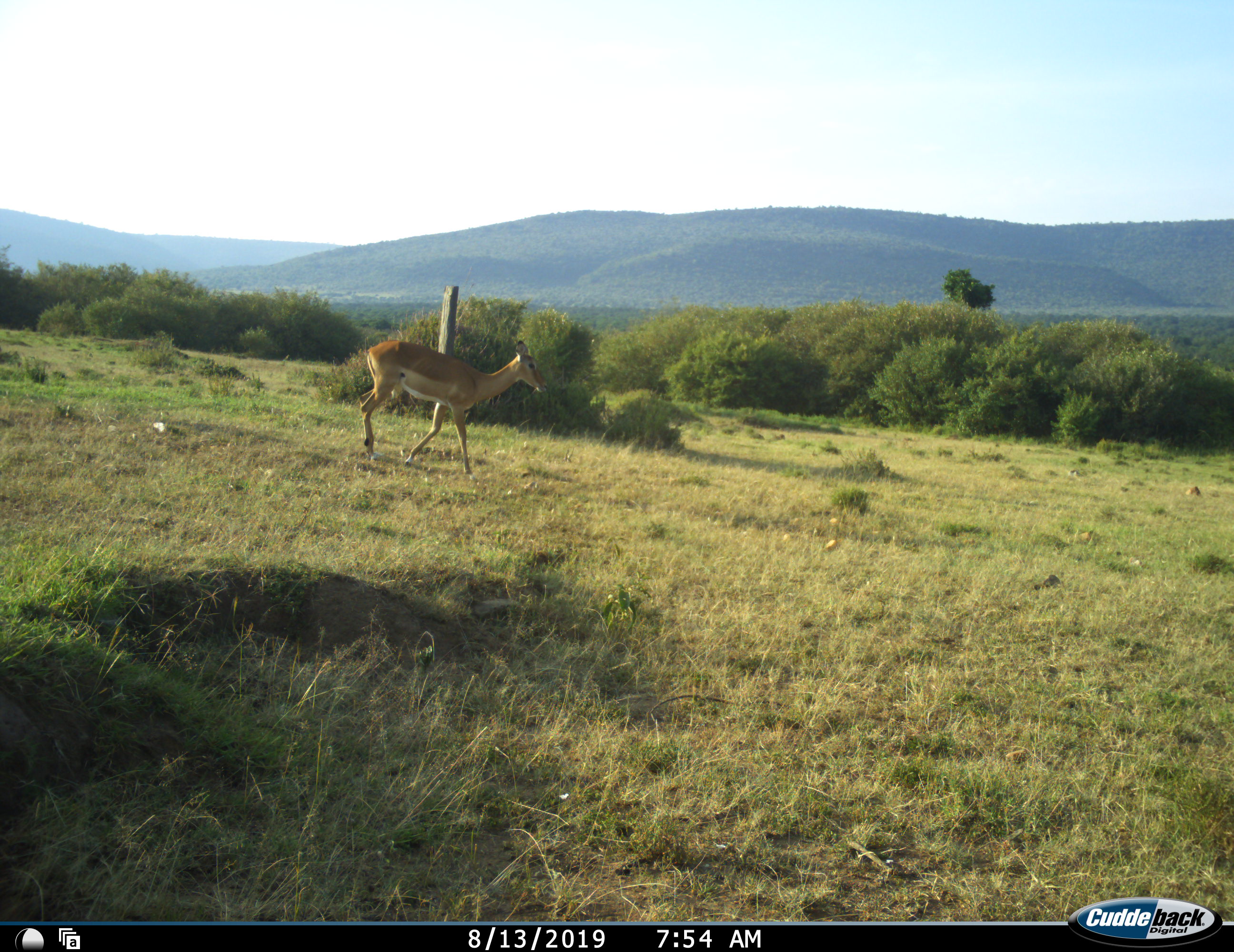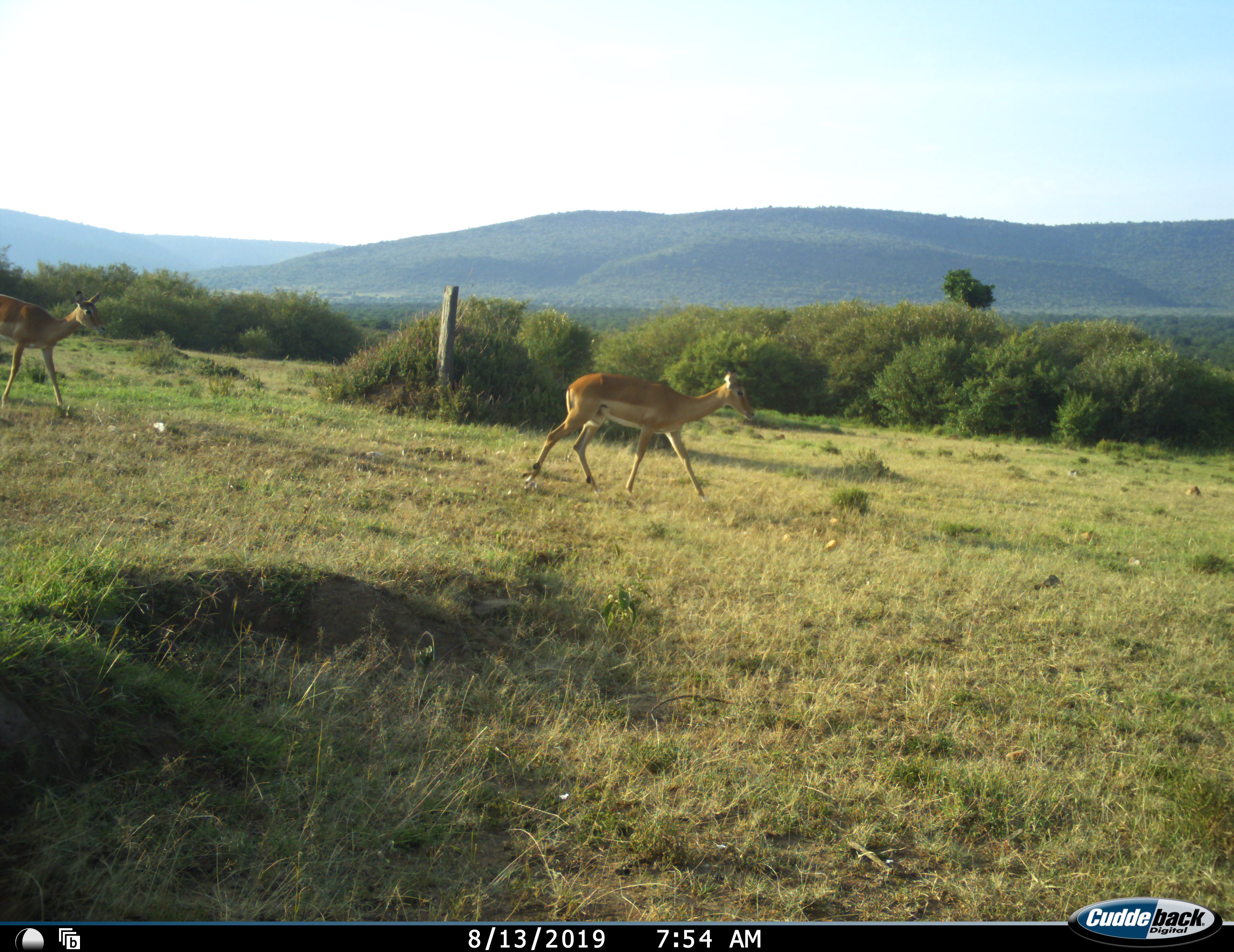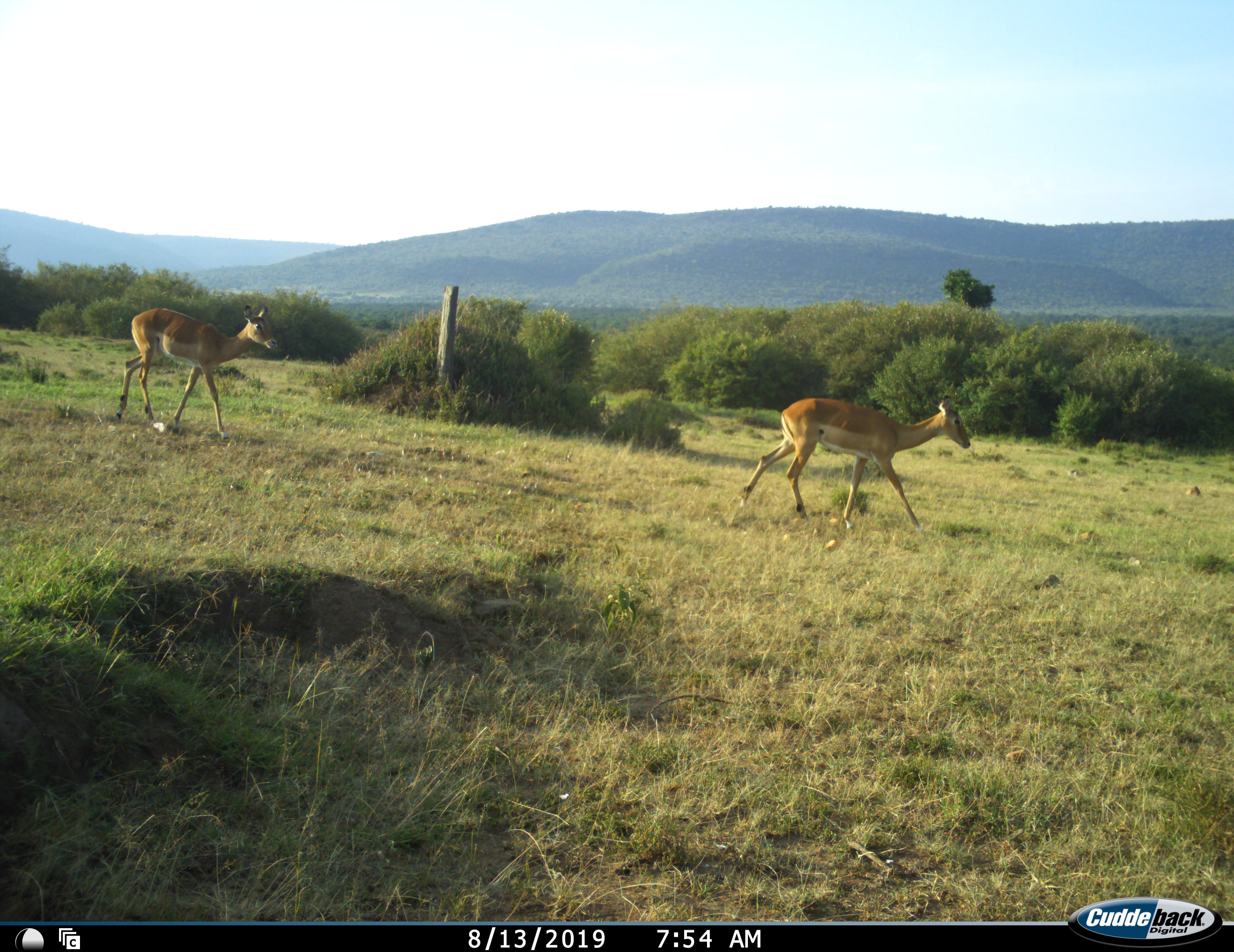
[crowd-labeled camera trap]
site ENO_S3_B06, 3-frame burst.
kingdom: Animalia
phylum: Chordata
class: Mammalia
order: Artiodactyla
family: Bovidae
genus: Aepyceros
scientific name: Aepyceros melampus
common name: impala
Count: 2.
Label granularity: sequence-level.